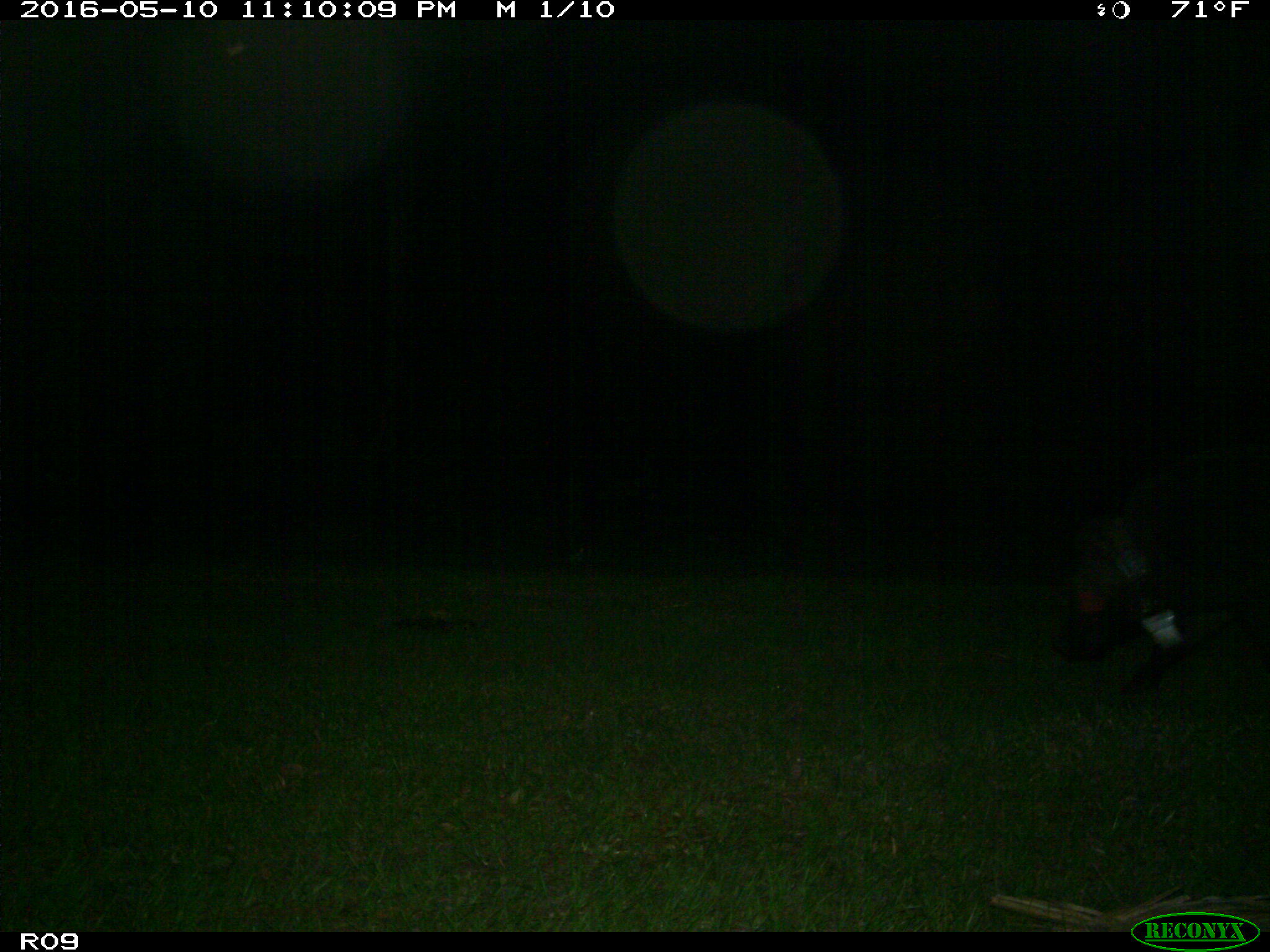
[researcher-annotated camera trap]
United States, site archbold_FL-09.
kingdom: Animalia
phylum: Chordata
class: Mammalia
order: Artiodactyla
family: Suidae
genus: Sus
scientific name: Sus scrofa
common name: wild boar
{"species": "Sus scrofa (wild boar)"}